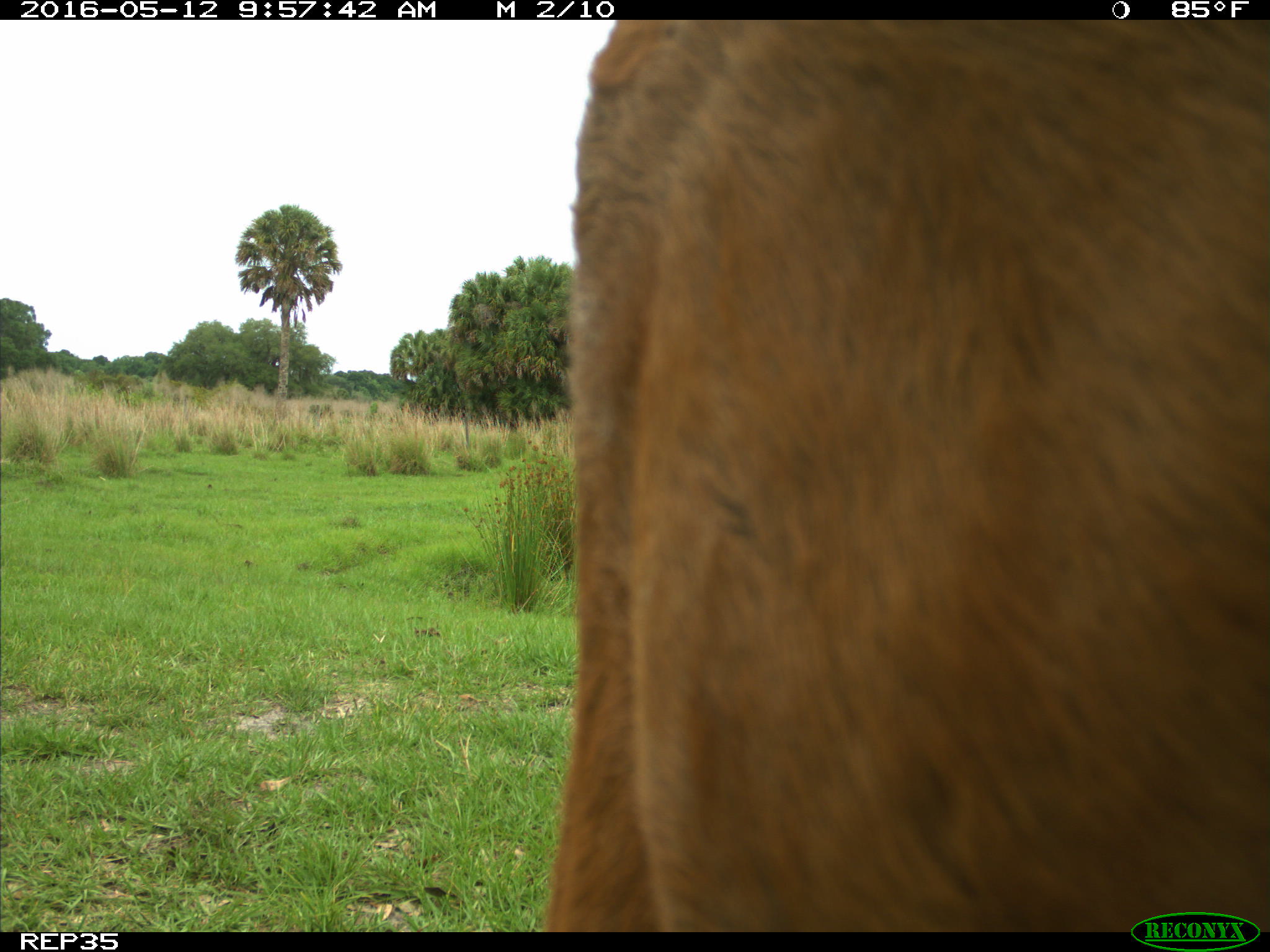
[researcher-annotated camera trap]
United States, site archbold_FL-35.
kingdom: Animalia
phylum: Chordata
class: Mammalia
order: Artiodactyla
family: Bovidae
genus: Bos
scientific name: Bos taurus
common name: domestic cow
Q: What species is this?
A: Bos taurus (domestic cow).